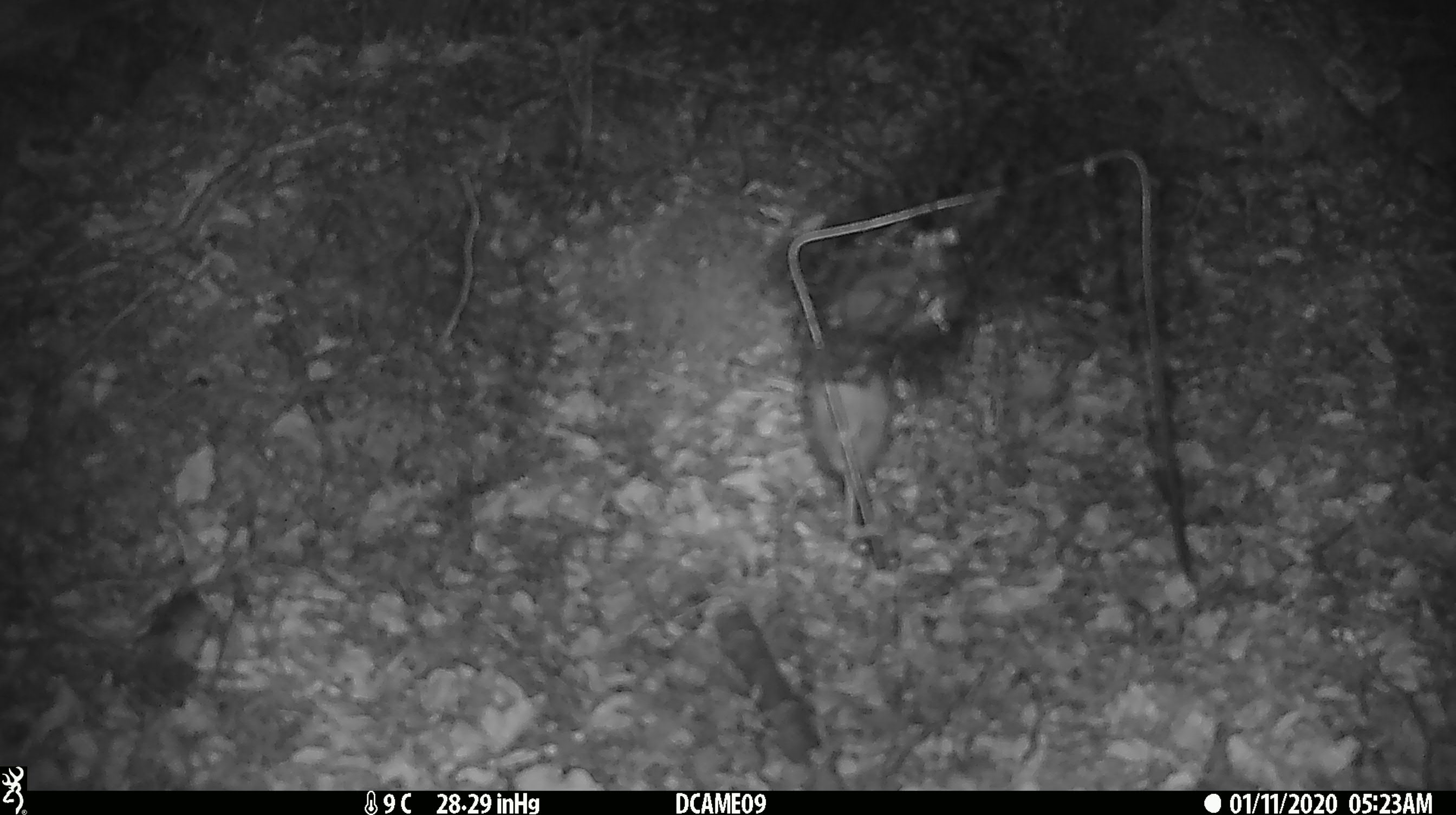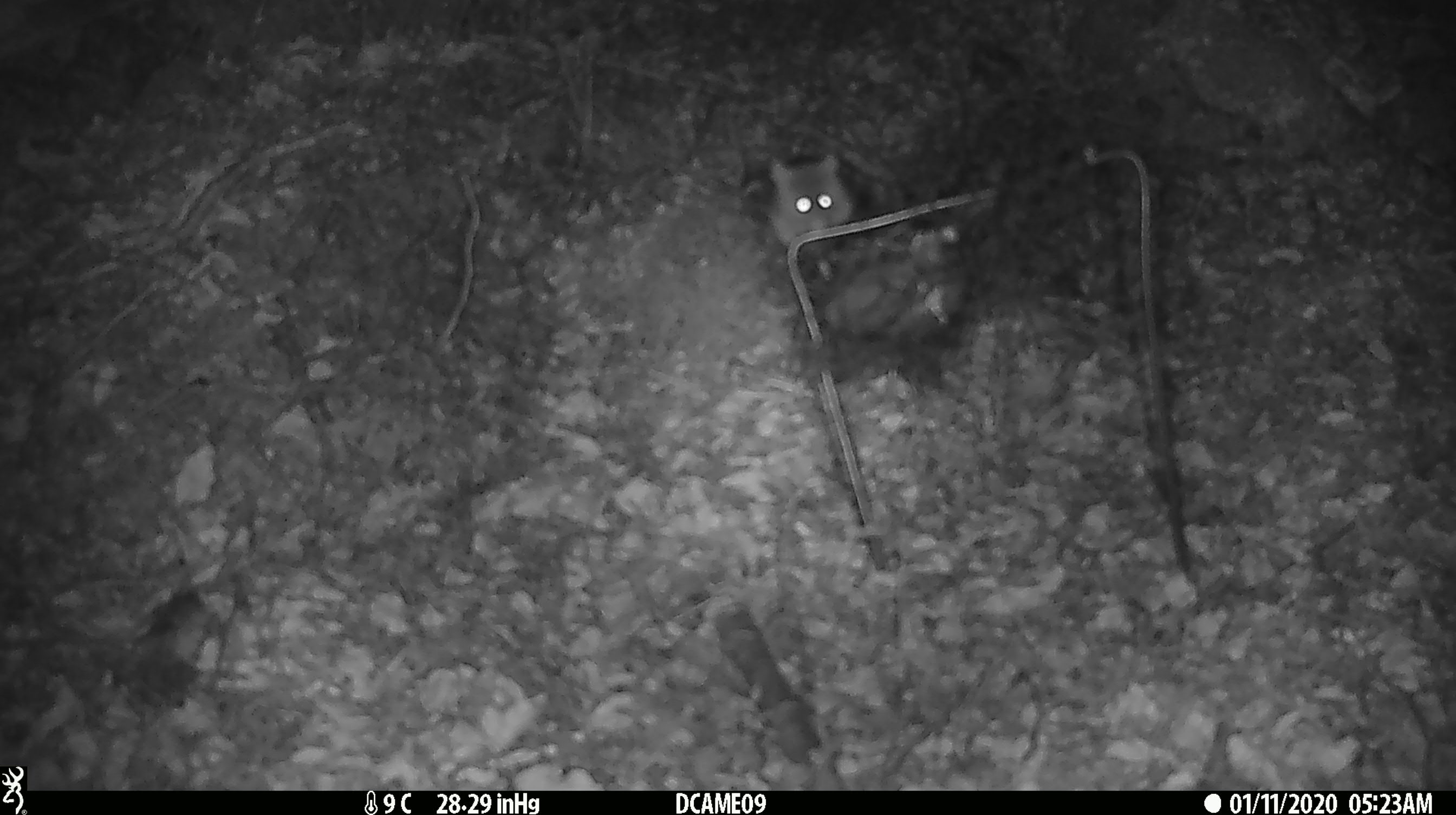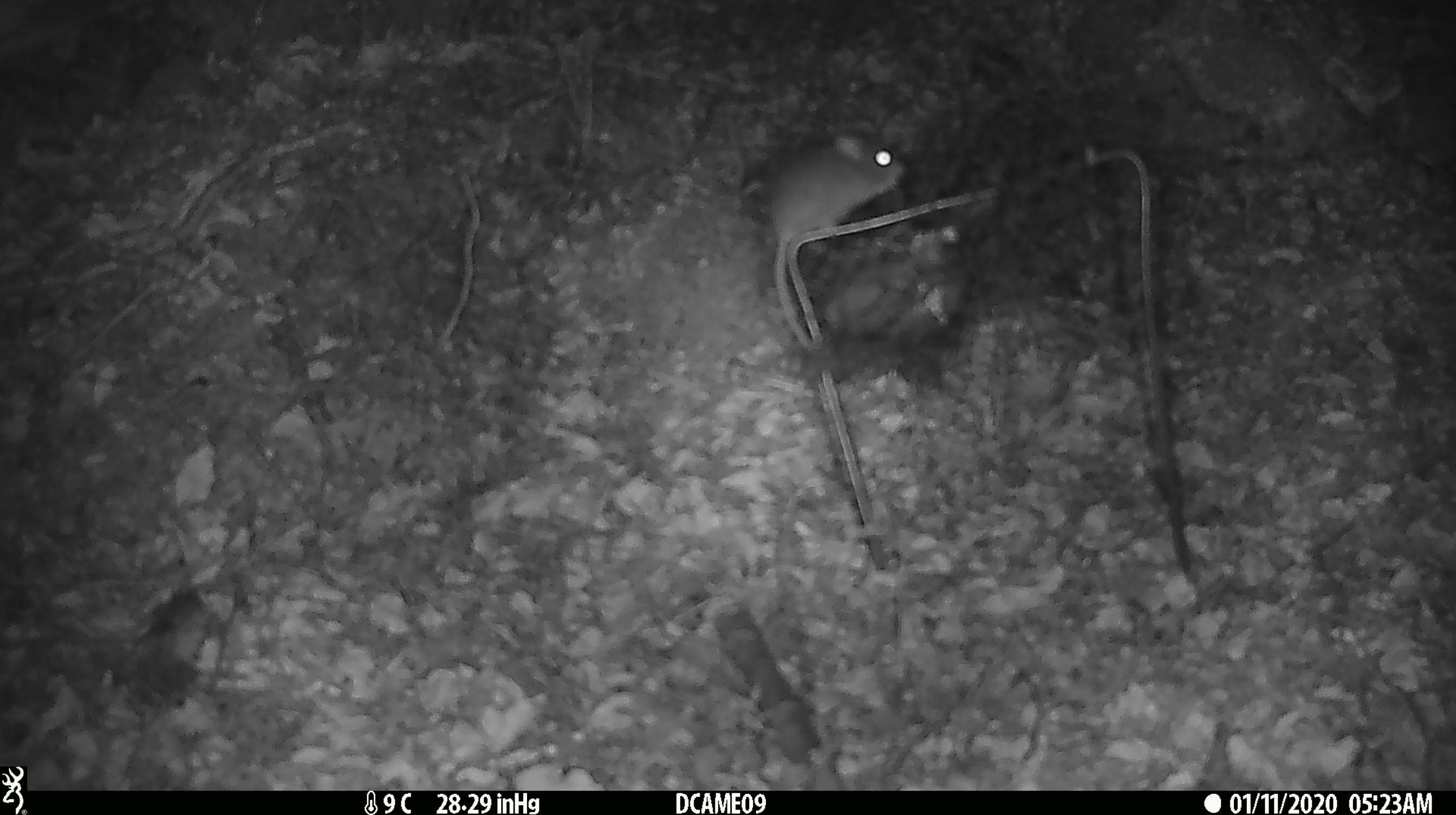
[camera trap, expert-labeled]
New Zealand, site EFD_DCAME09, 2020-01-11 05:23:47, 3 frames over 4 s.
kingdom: Animalia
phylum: Chordata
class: Mammalia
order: Rodentia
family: Muridae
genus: Mus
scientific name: Mus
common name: mouse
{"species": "mouse (Mus)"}